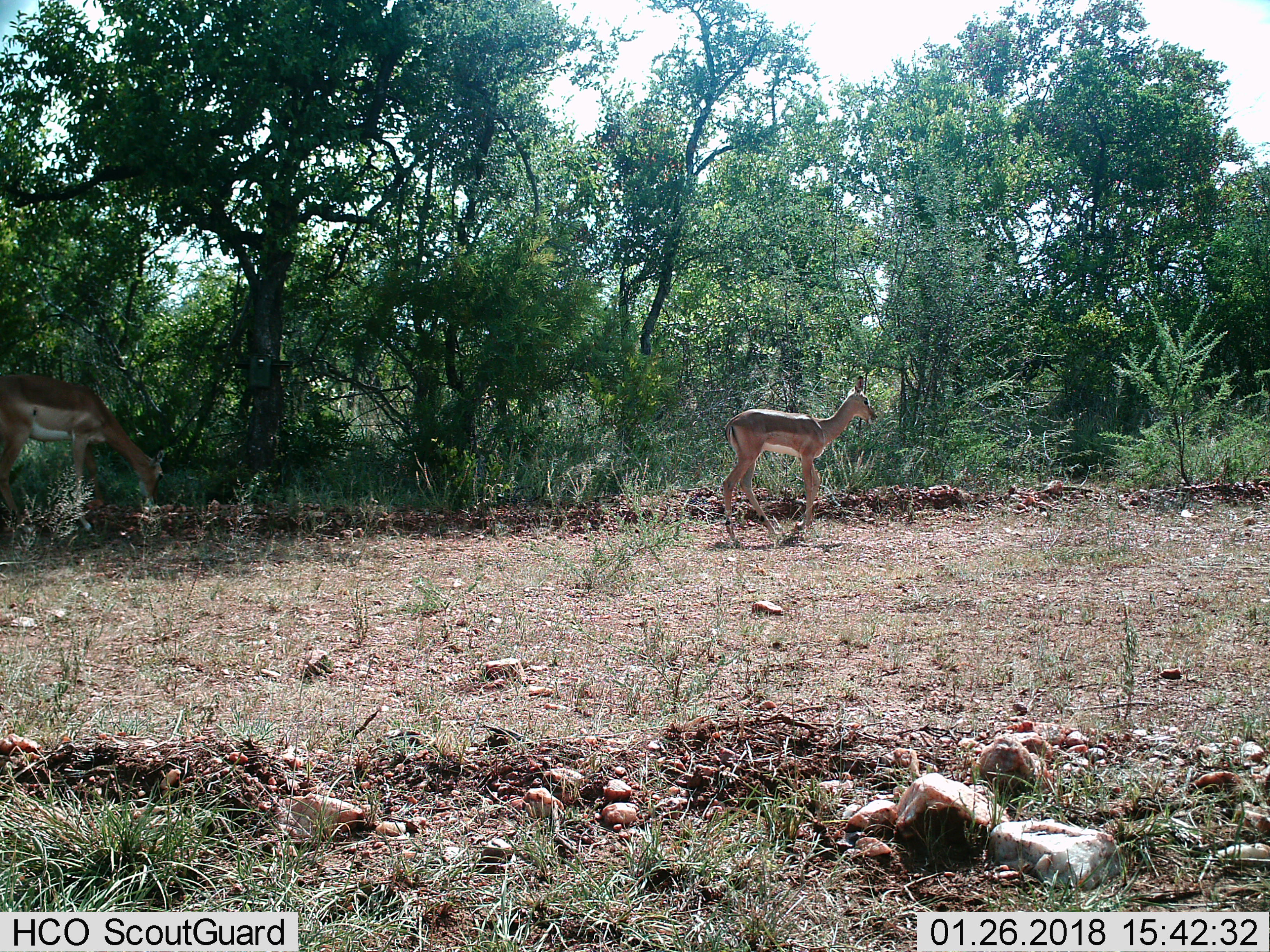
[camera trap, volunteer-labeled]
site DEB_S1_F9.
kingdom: Animalia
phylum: Chordata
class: Mammalia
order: Artiodactyla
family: Bovidae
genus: Aepyceros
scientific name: Aepyceros melampus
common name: impala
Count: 2.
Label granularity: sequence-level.